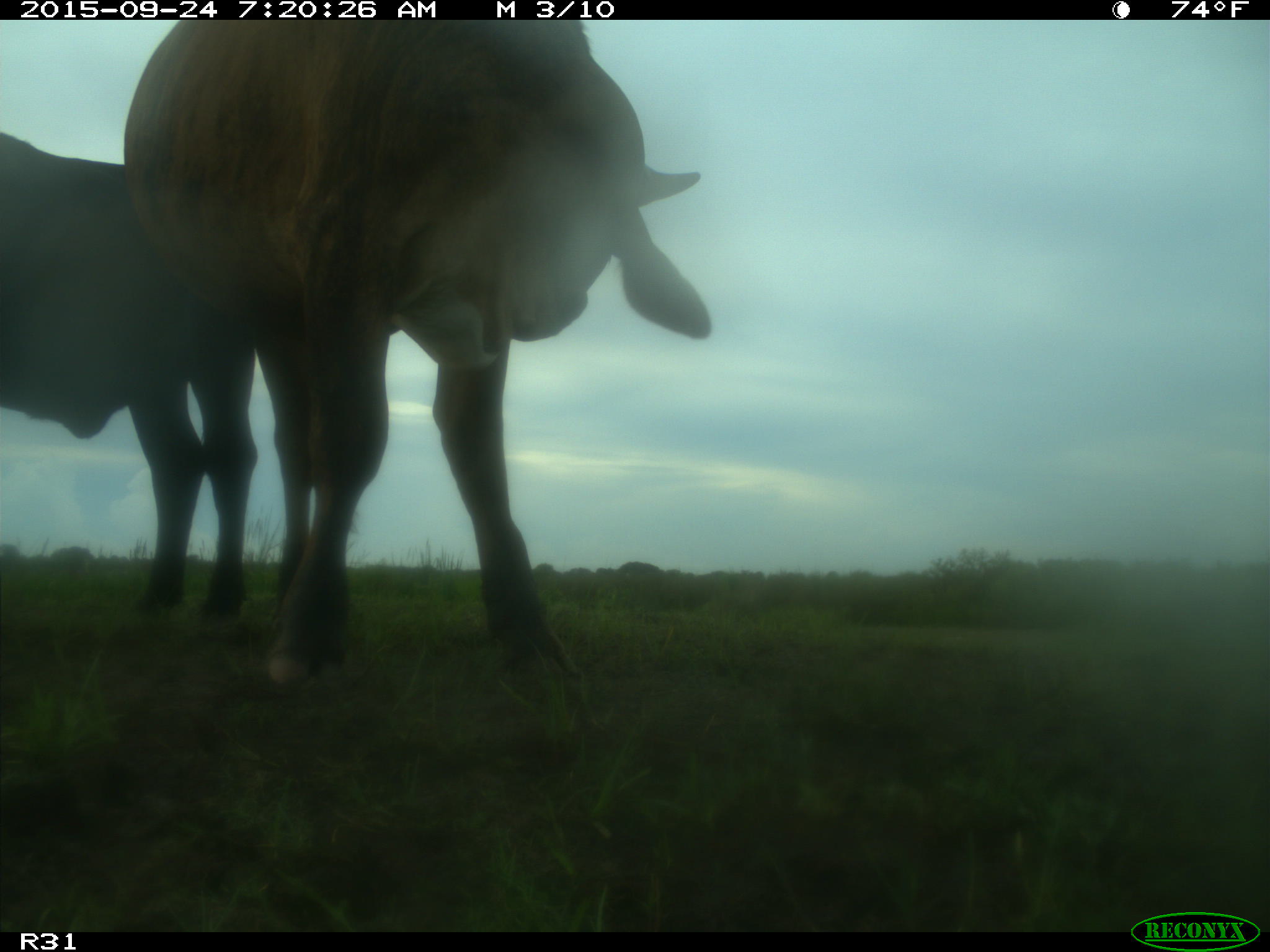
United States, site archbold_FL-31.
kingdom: Animalia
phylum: Chordata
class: Mammalia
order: Artiodactyla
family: Bovidae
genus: Bos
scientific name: Bos taurus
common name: domestic cow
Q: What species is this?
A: Bos taurus (domestic cow).